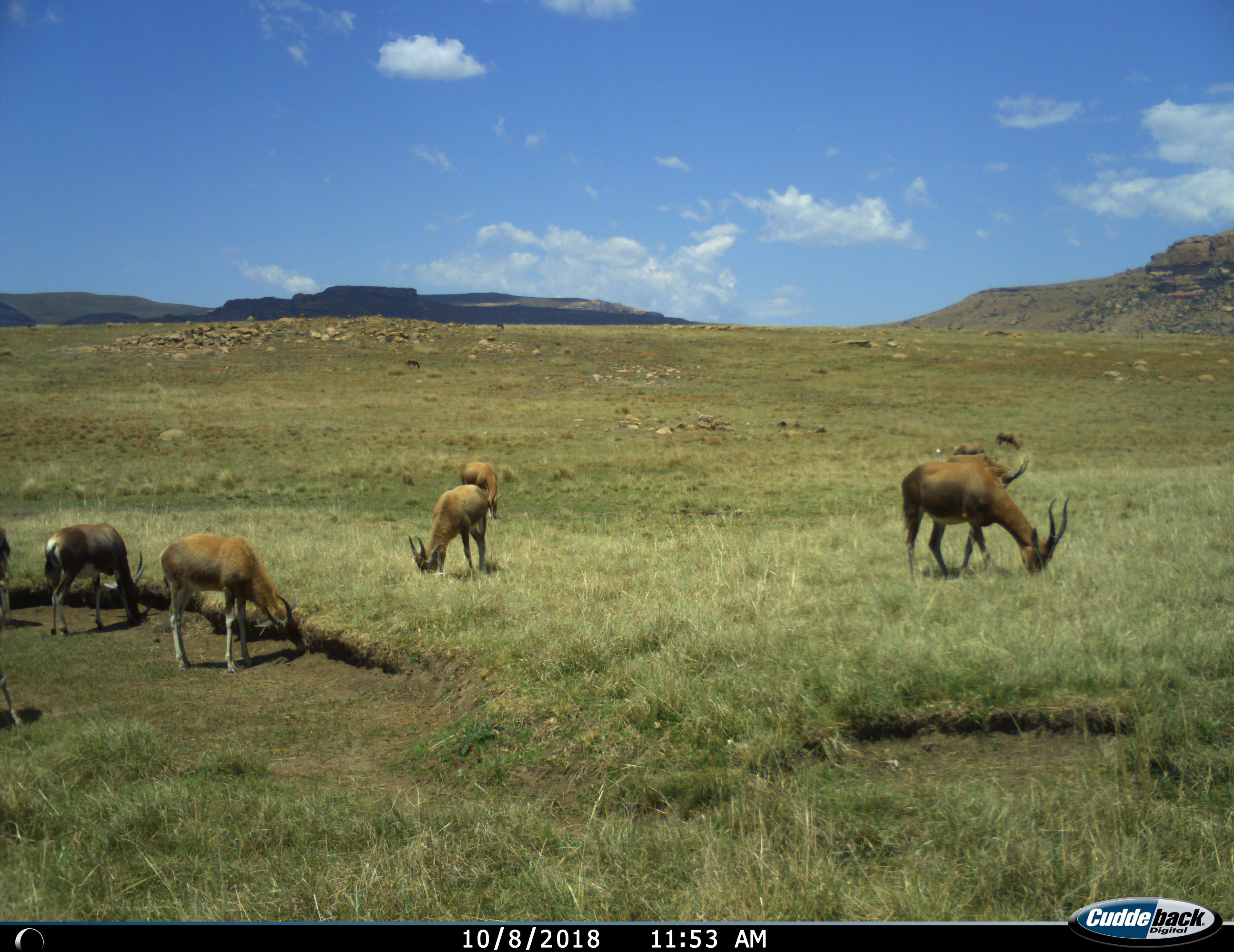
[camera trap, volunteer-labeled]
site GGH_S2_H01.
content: unidentified animal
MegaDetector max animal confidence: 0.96